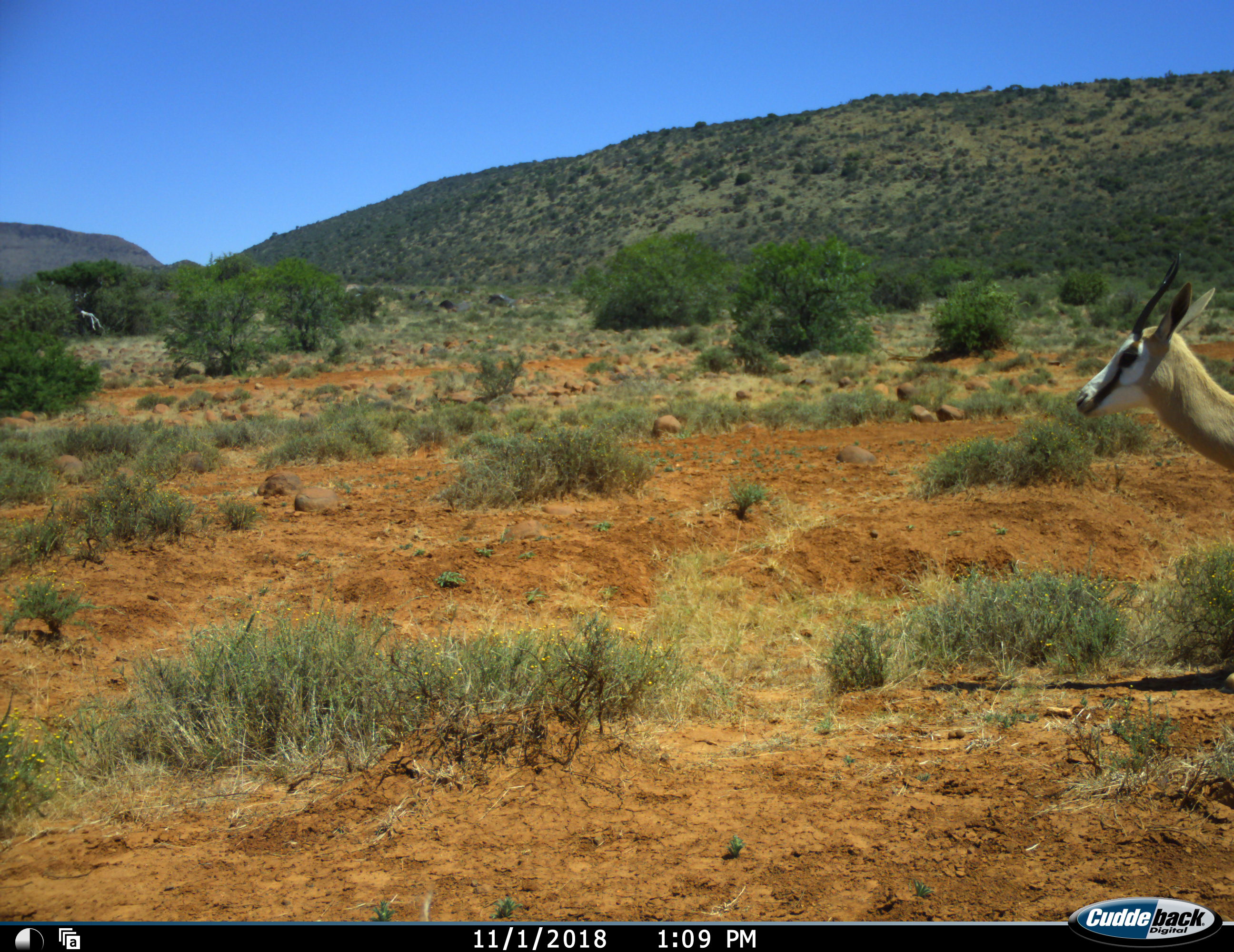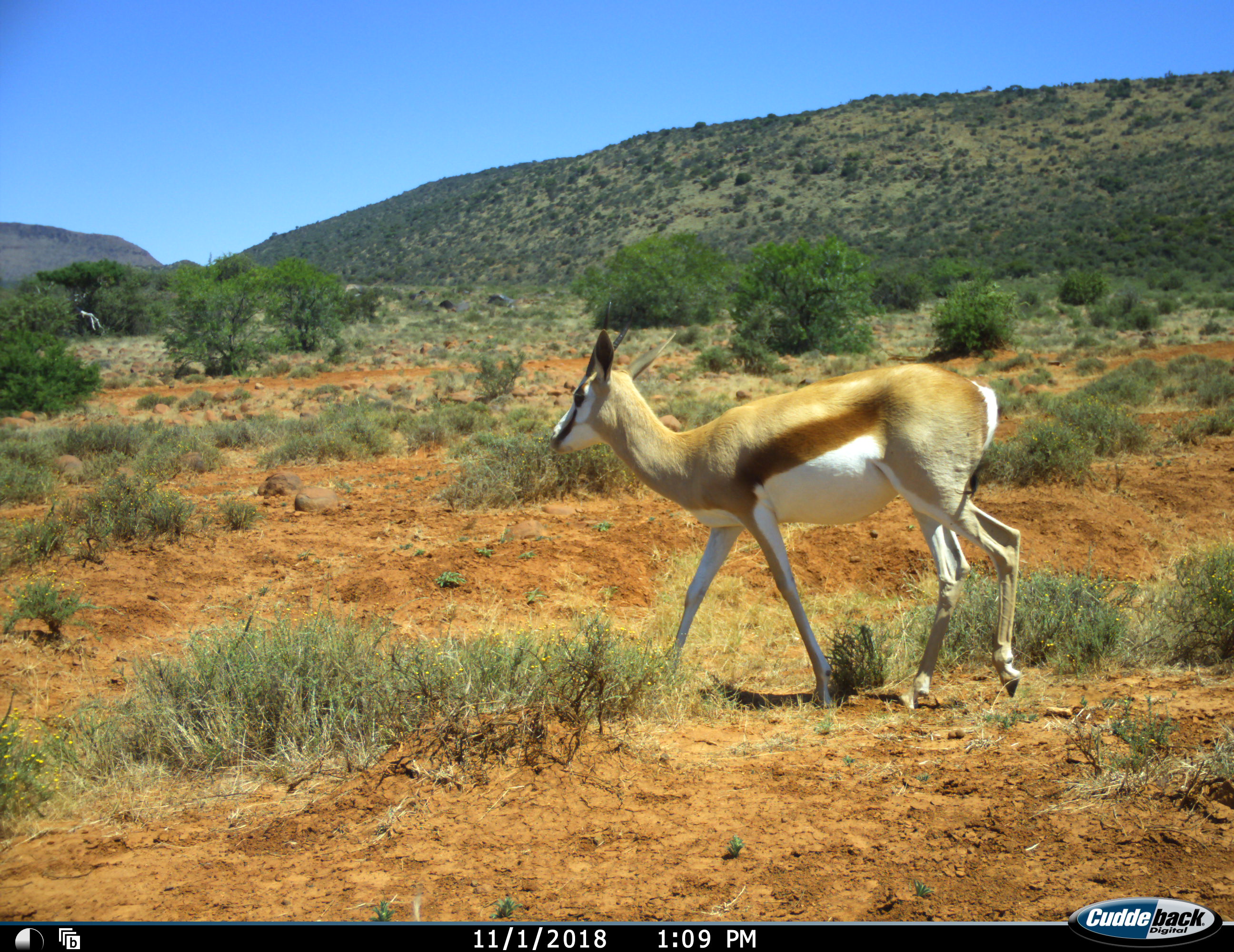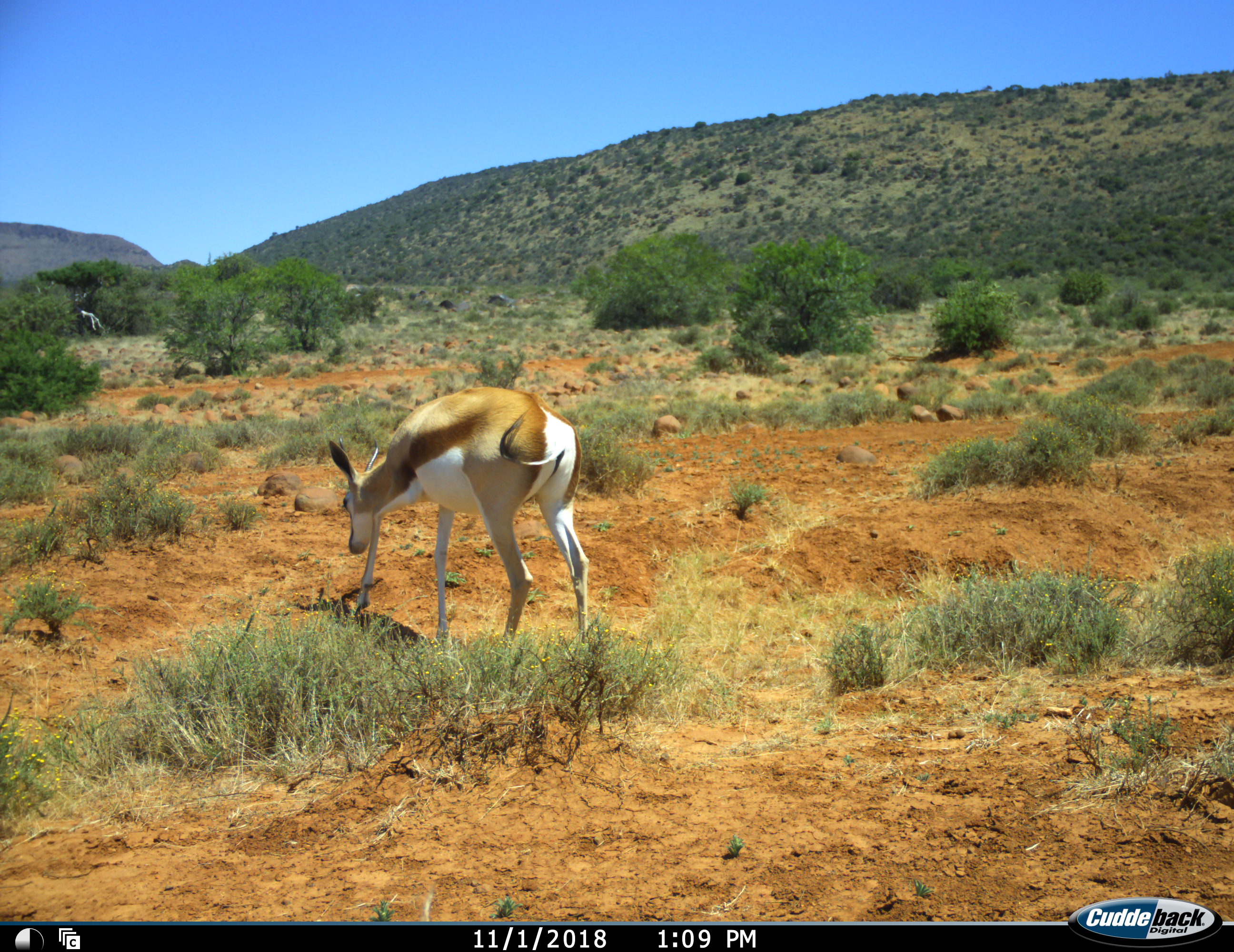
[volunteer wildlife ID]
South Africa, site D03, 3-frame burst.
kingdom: Animalia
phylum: Chordata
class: Mammalia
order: Artiodactyla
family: Bovidae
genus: Antidorcas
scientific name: Antidorcas marsupialis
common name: springbok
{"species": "springbok (Antidorcas marsupialis)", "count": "1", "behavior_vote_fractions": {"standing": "0%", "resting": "0%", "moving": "100%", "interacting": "0%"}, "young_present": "0%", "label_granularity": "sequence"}